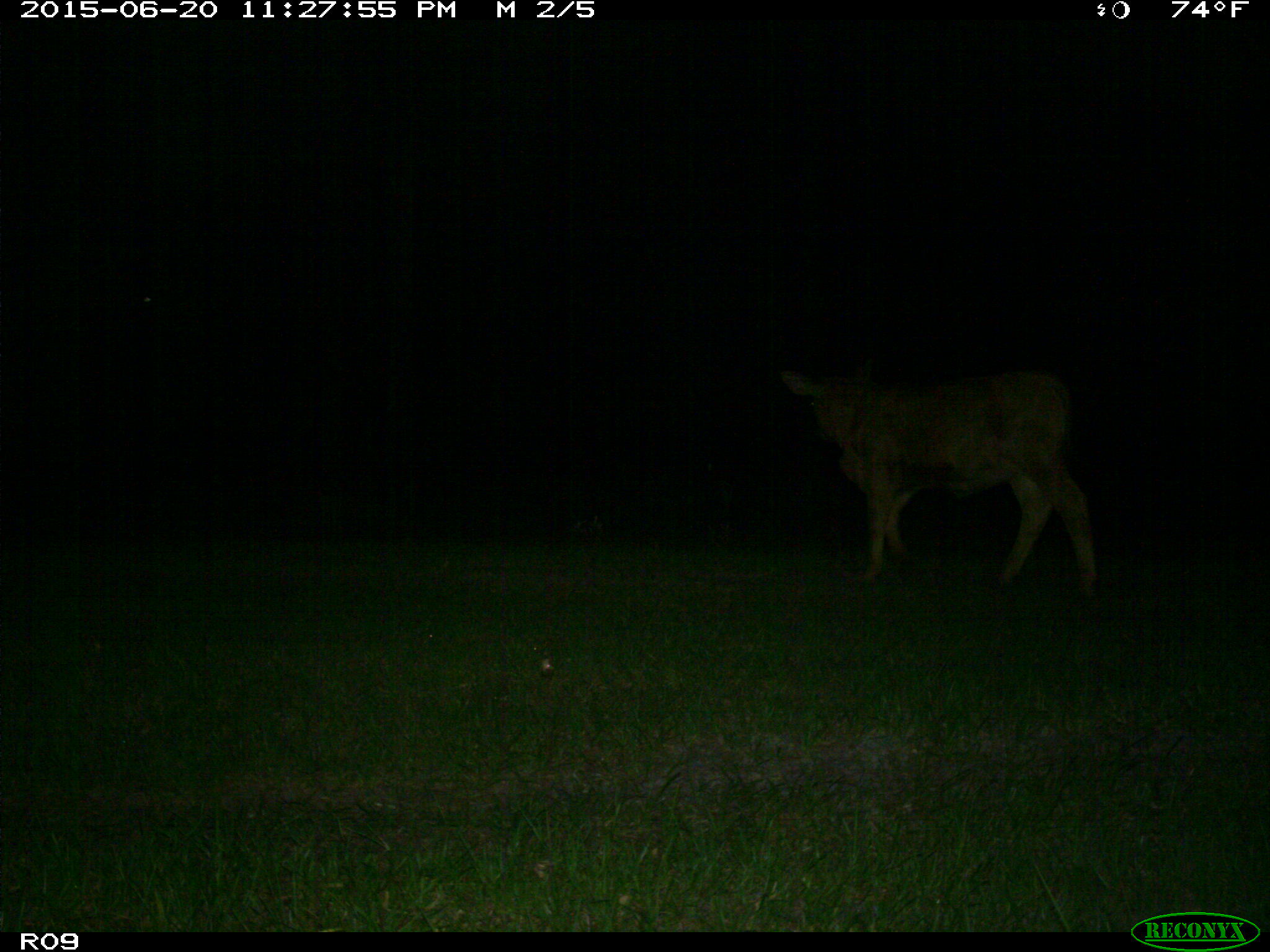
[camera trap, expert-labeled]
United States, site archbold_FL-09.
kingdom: Animalia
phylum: Chordata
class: Mammalia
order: Artiodactyla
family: Bovidae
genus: Bos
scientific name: Bos taurus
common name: domestic cow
Bos taurus (domestic cow).